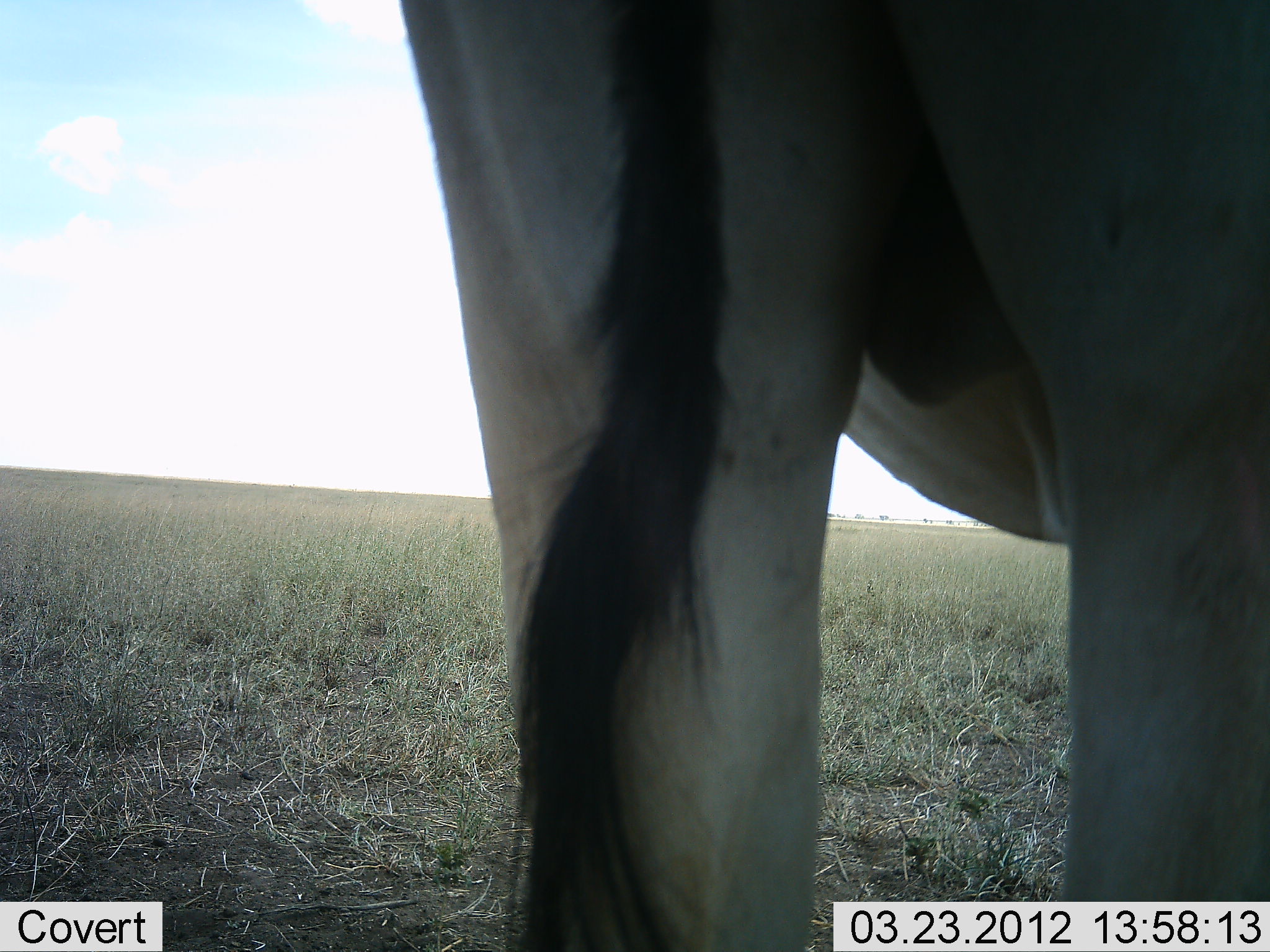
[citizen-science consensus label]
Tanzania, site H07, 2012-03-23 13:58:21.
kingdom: Animalia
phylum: Chordata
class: Mammalia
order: Artiodactyla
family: Bovidae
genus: Alcelaphus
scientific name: Alcelaphus buselaphus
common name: hartebeest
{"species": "hartebeest (Alcelaphus buselaphus)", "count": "1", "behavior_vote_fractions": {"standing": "100%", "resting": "0%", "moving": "0%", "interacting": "0%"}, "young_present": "0%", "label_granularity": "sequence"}